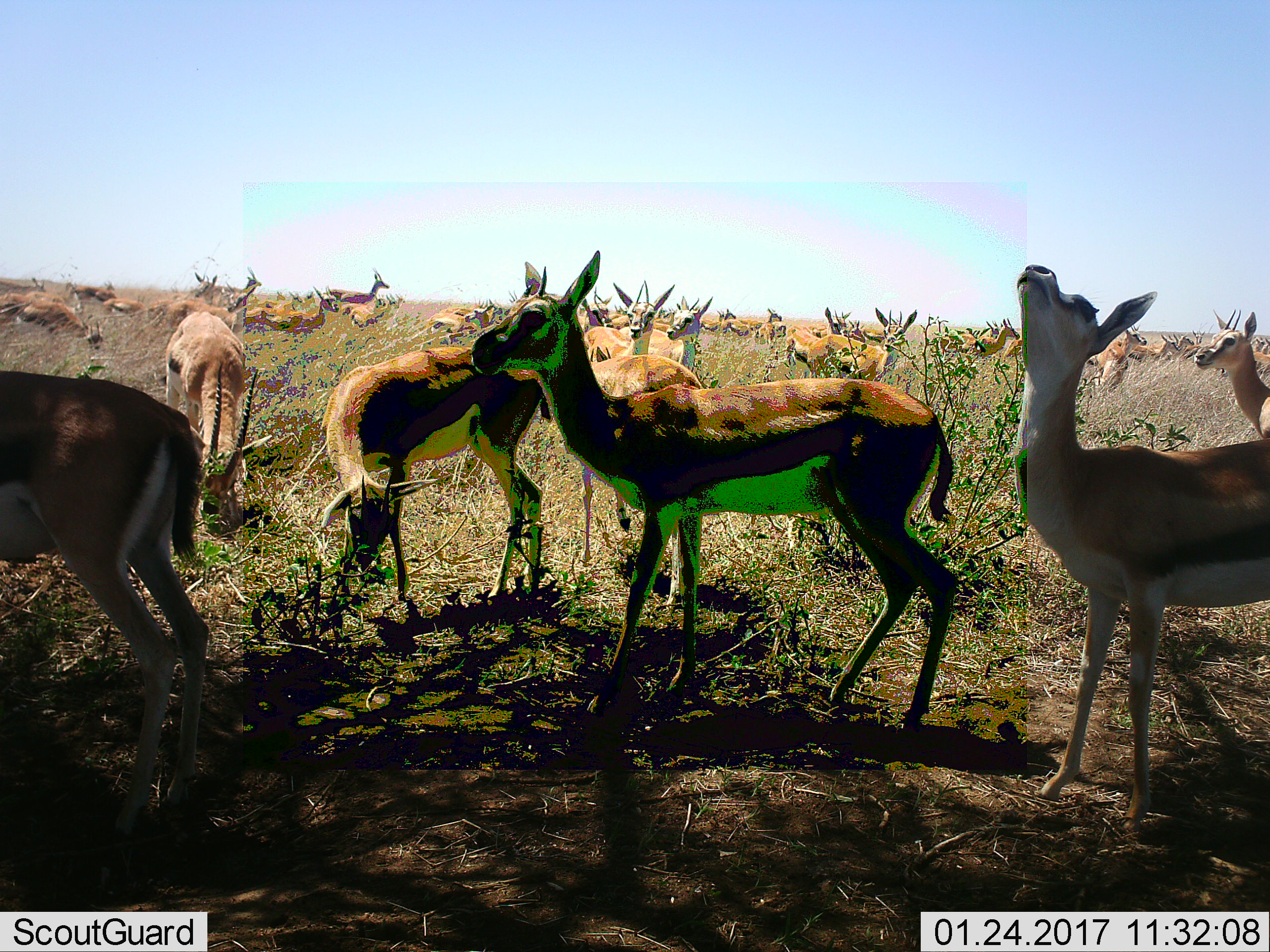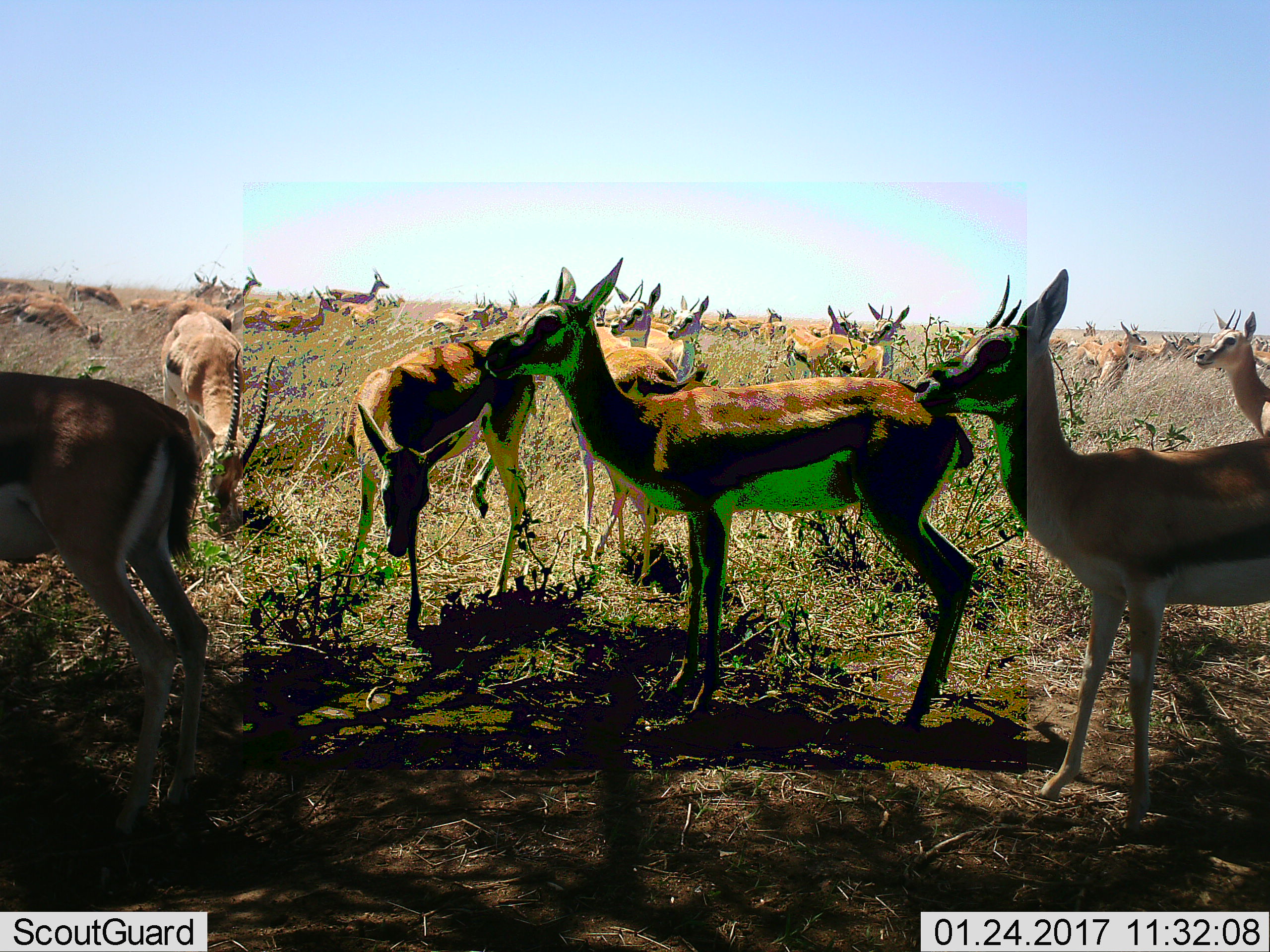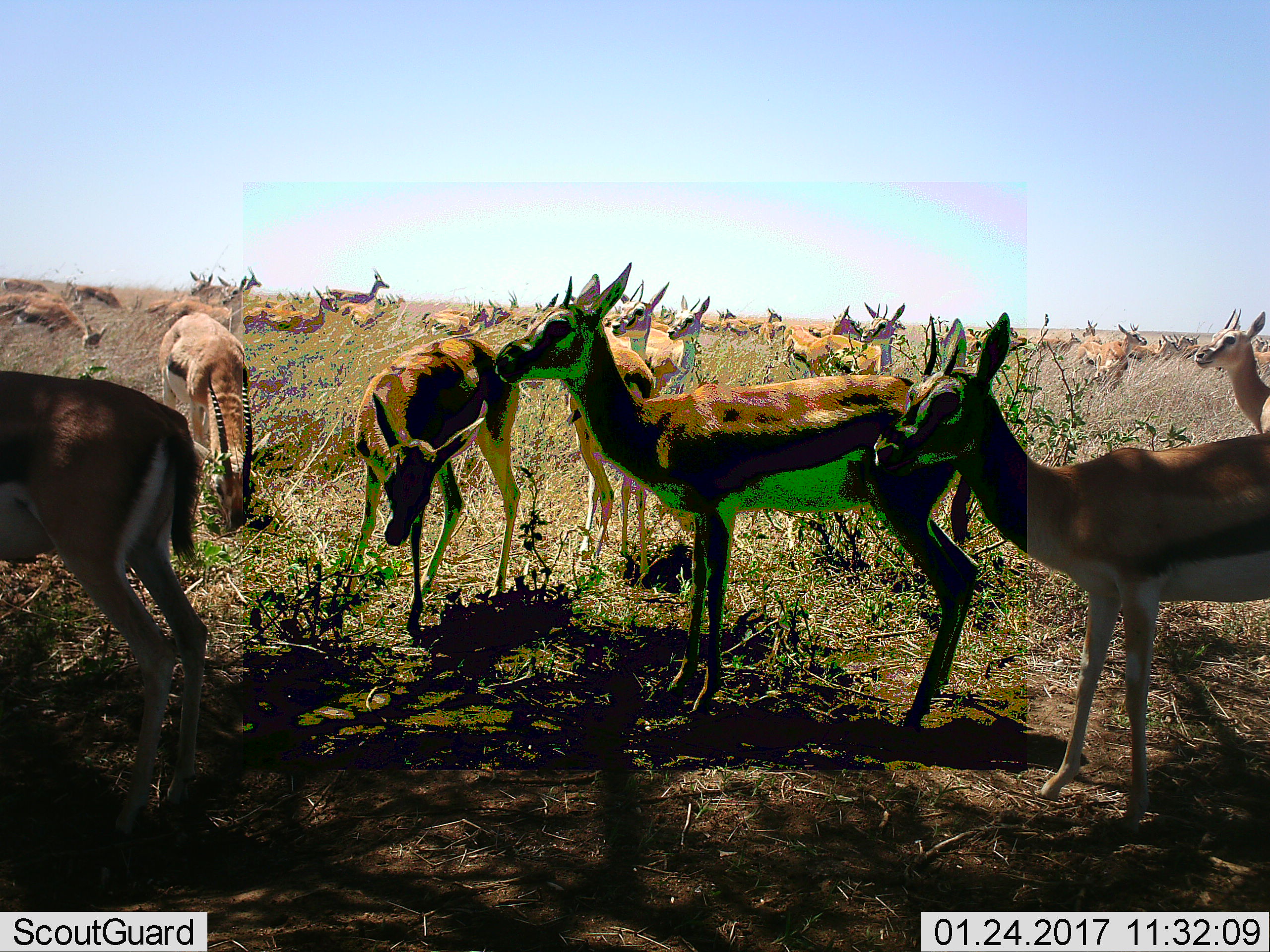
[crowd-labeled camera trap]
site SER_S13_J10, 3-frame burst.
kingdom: Animalia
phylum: Chordata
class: Mammalia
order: Artiodactyla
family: Bovidae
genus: Eudorcas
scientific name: Eudorcas thomsonii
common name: thomson's gazelle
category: gazellethomsons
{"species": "gazellethomsons (thomson's gazelle) (Eudorcas thomsonii)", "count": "11-50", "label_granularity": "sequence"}